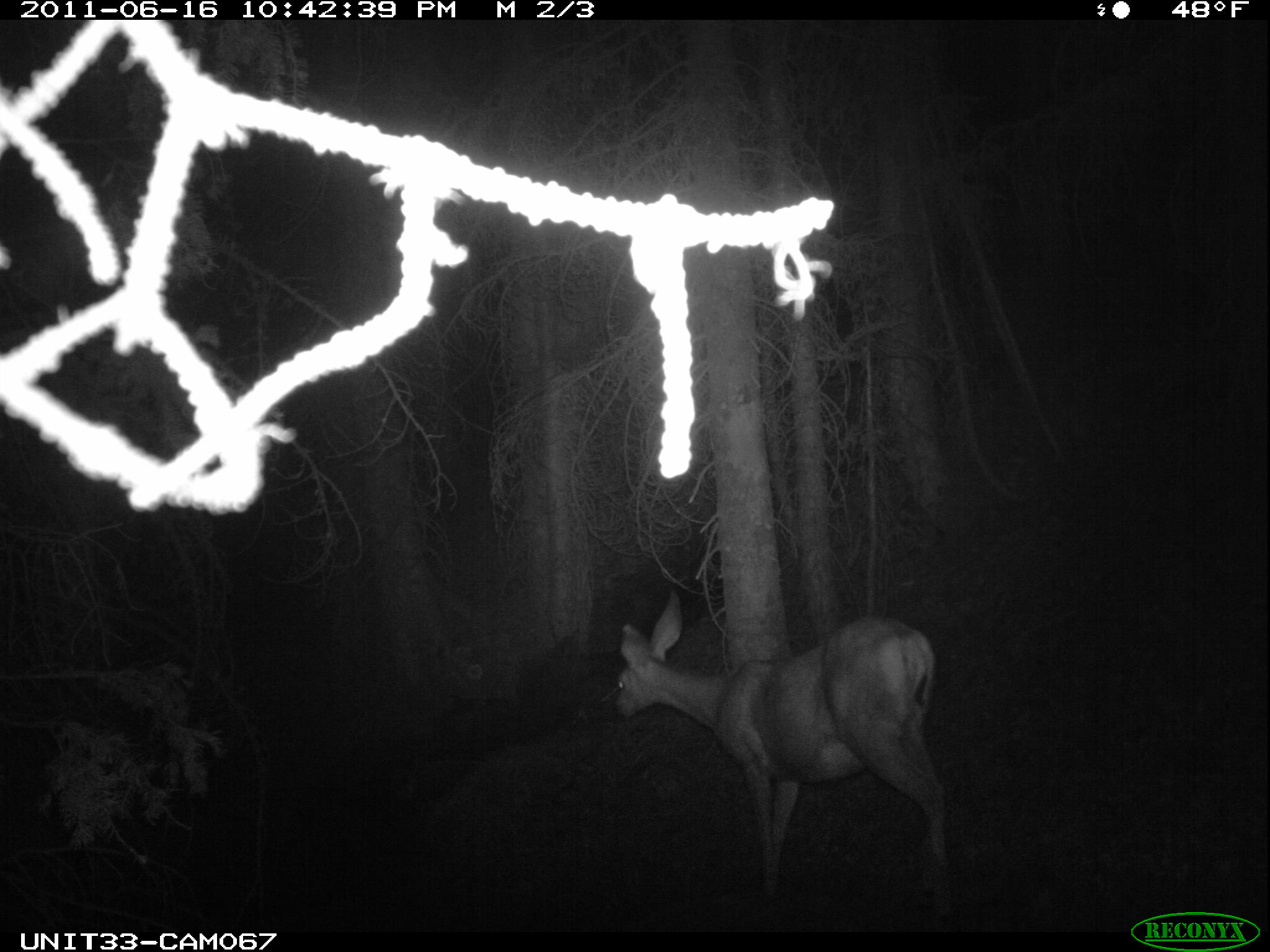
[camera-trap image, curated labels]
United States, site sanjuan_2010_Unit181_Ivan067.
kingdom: Animalia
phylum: Chordata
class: Mammalia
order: Artiodactyla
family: Cervidae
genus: Odocoileus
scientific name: Odocoileus hemionus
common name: mule deer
Odocoileus hemionus (mule deer).